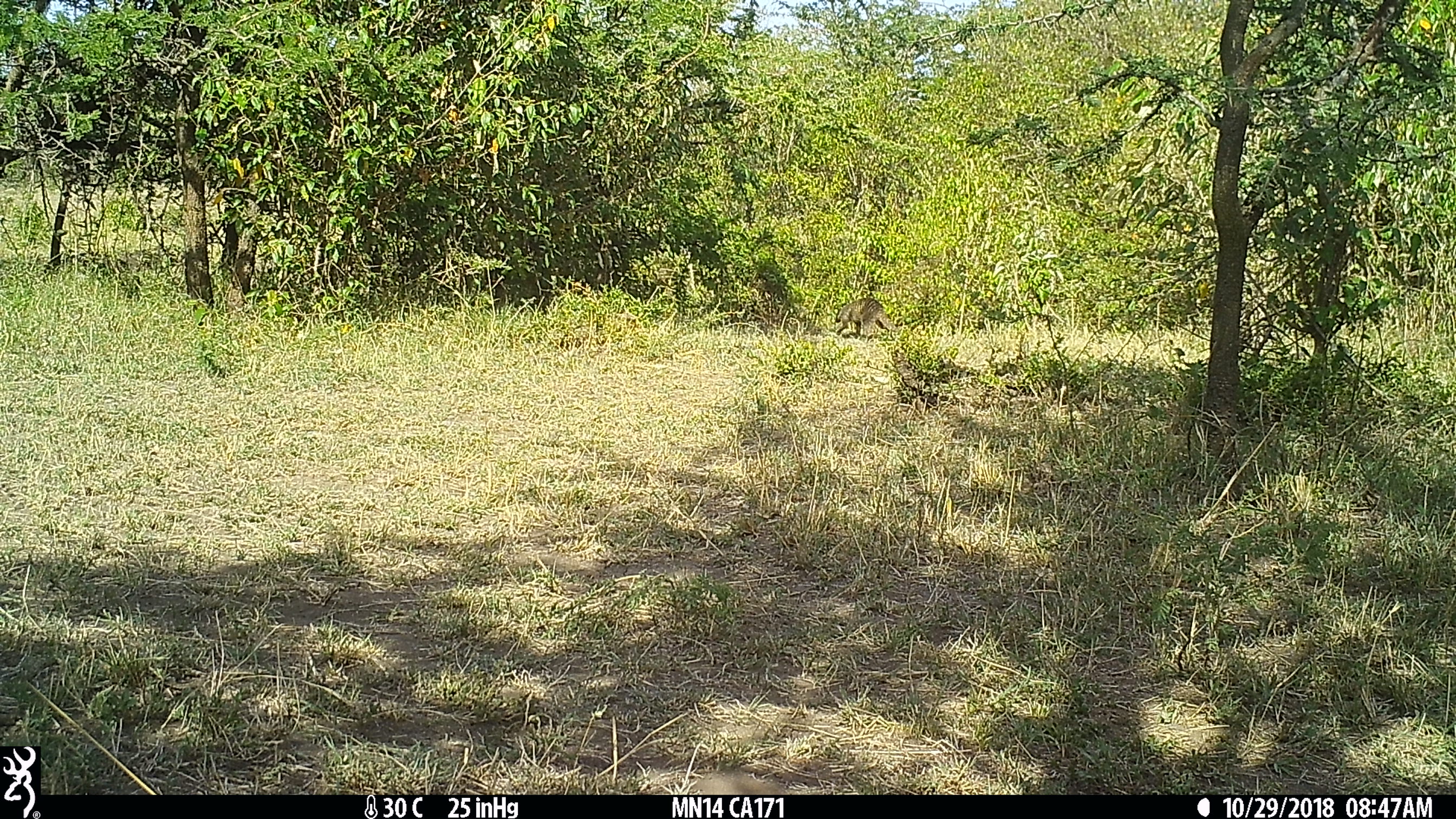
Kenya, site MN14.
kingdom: Animalia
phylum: Chordata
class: Mammalia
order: Carnivora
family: Herpestidae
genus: Mungos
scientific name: Mungos mungo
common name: banded mongoose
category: mongoose banded